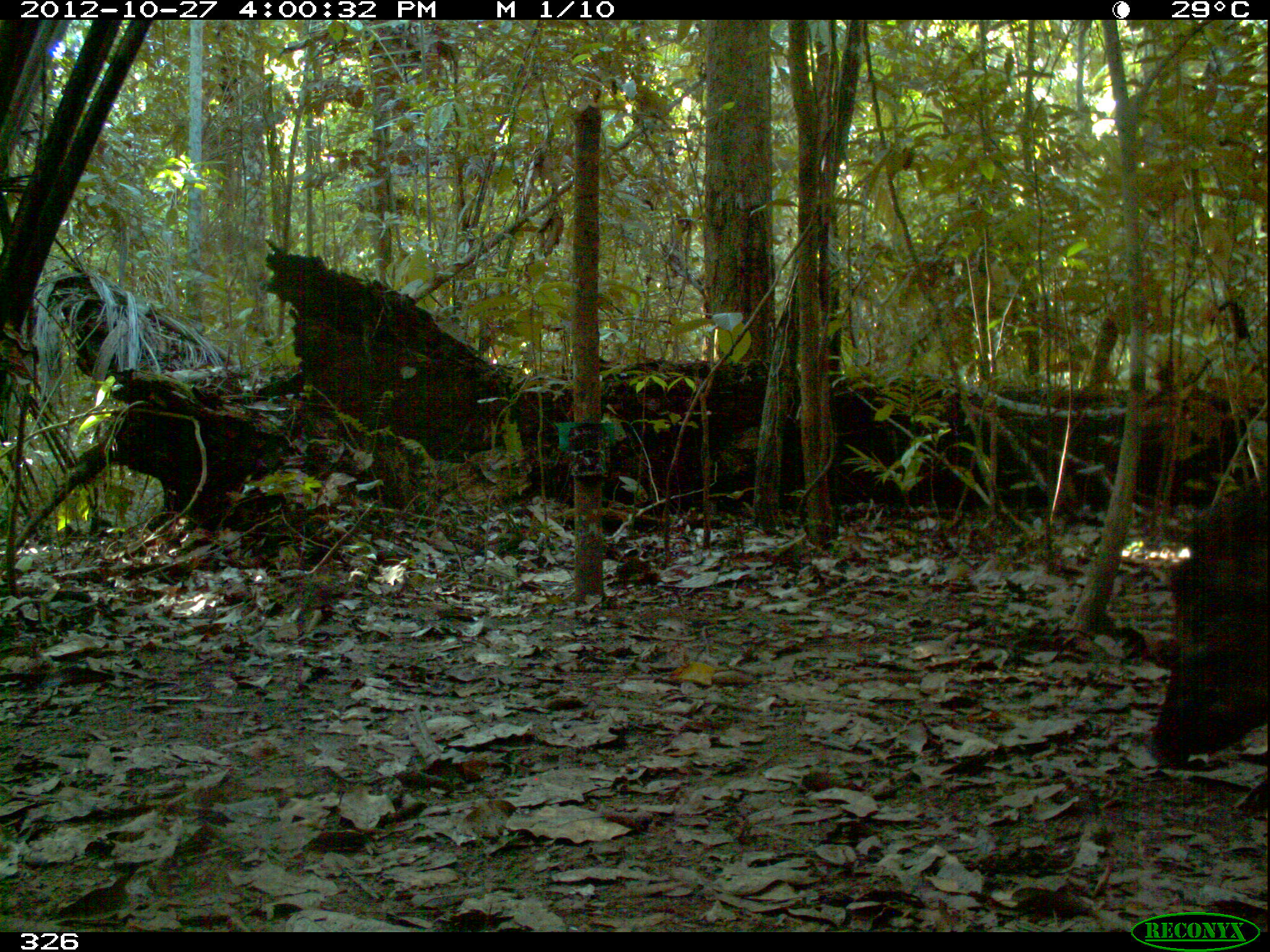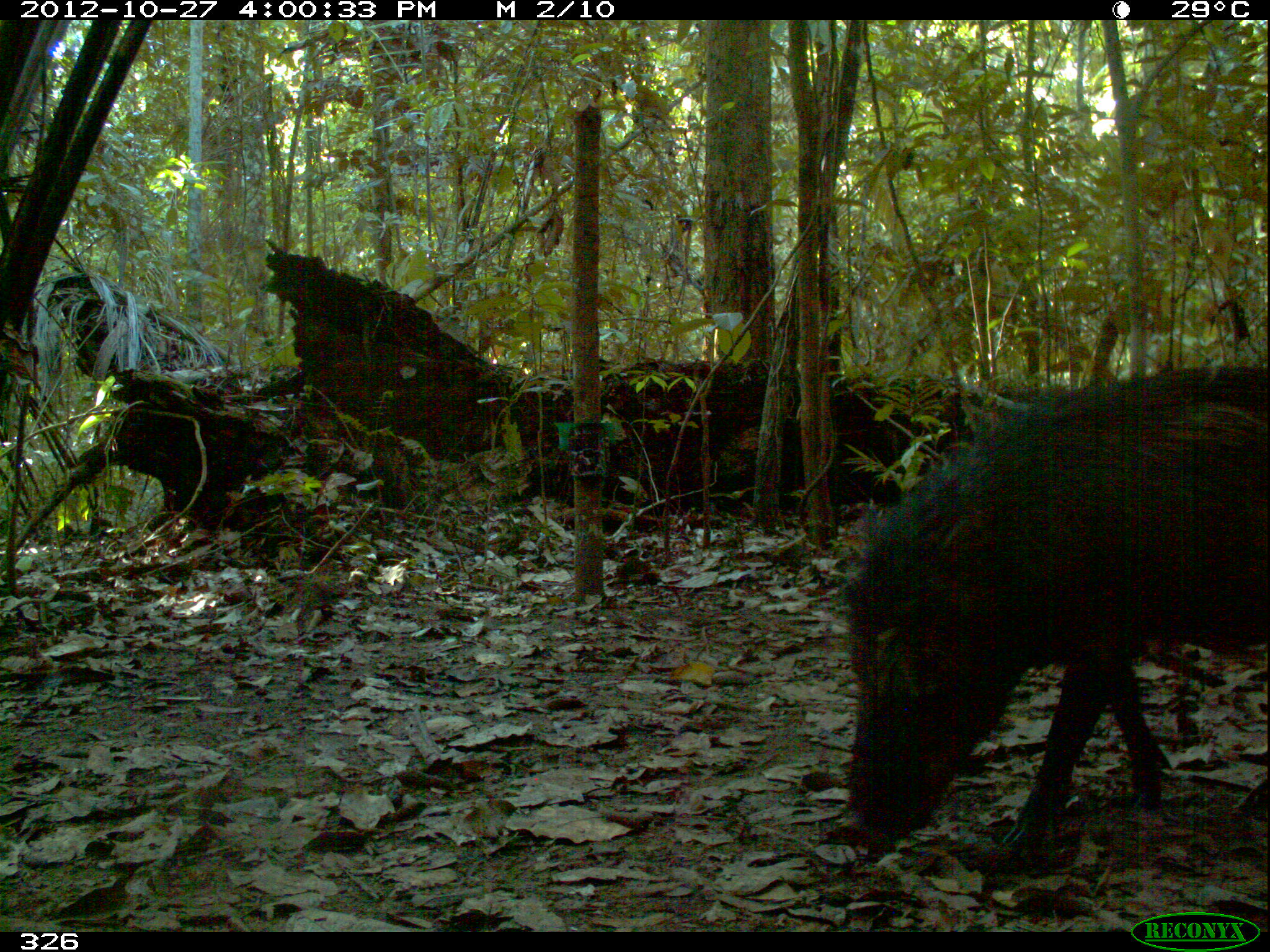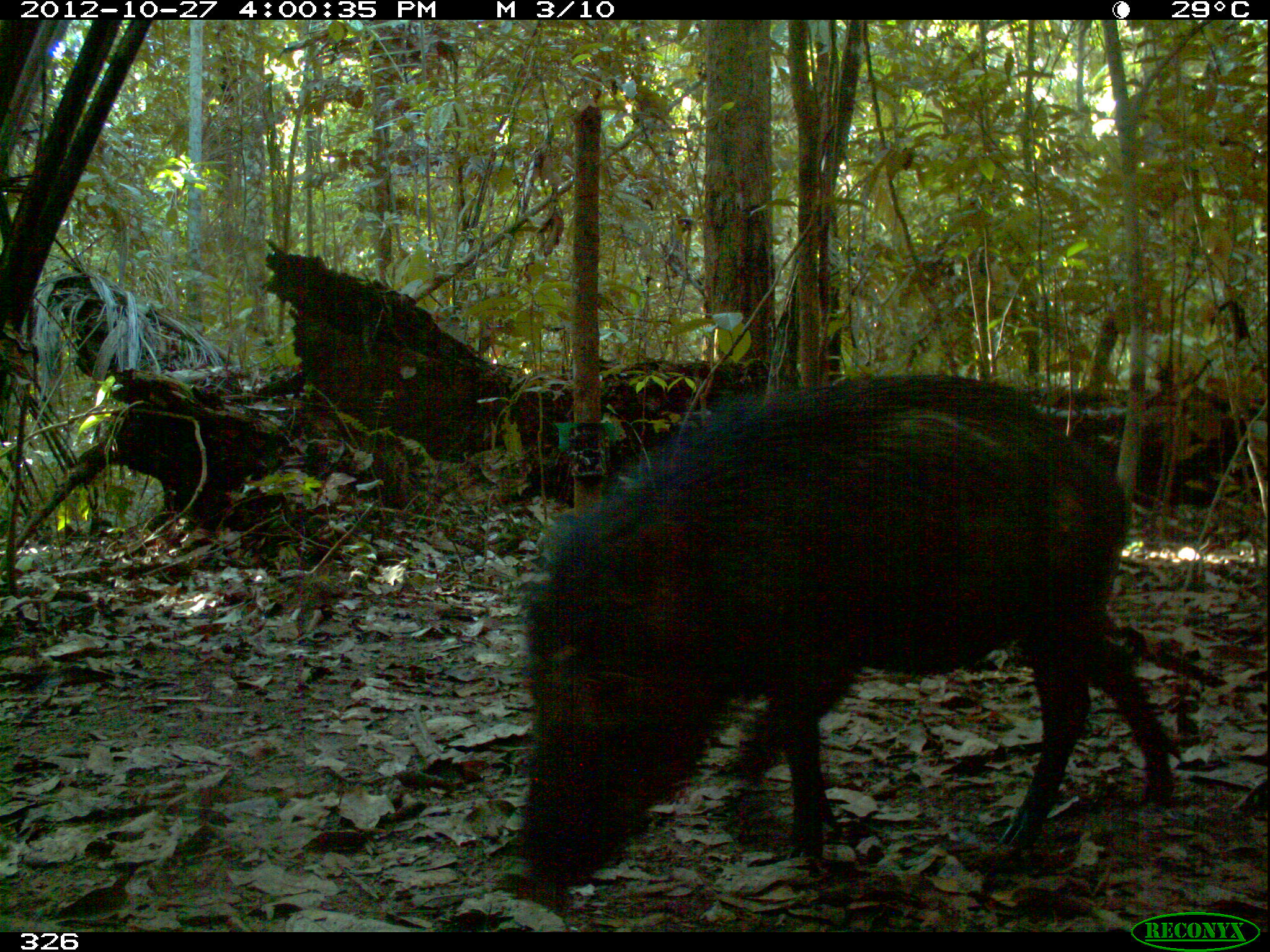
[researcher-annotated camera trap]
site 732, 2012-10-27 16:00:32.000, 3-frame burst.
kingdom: Animalia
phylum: Chordata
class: Mammalia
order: Artiodactyla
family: Tayassuidae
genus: Tayassu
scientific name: Tayassu pecari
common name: white-lipped peccary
Tayassu pecari (white-lipped peccary).